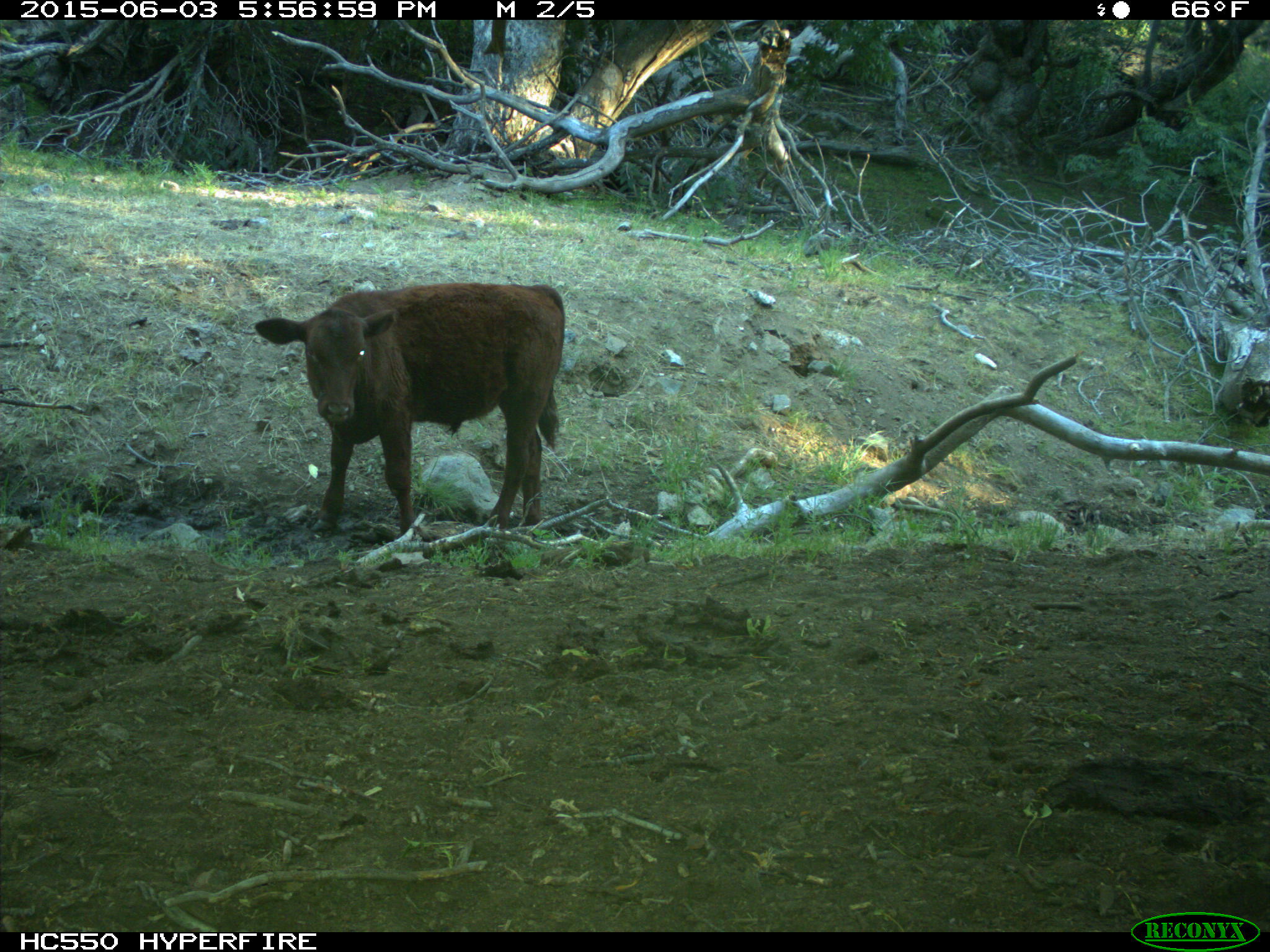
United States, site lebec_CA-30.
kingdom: Animalia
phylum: Chordata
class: Mammalia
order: Artiodactyla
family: Bovidae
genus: Bos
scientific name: Bos taurus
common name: domestic cow